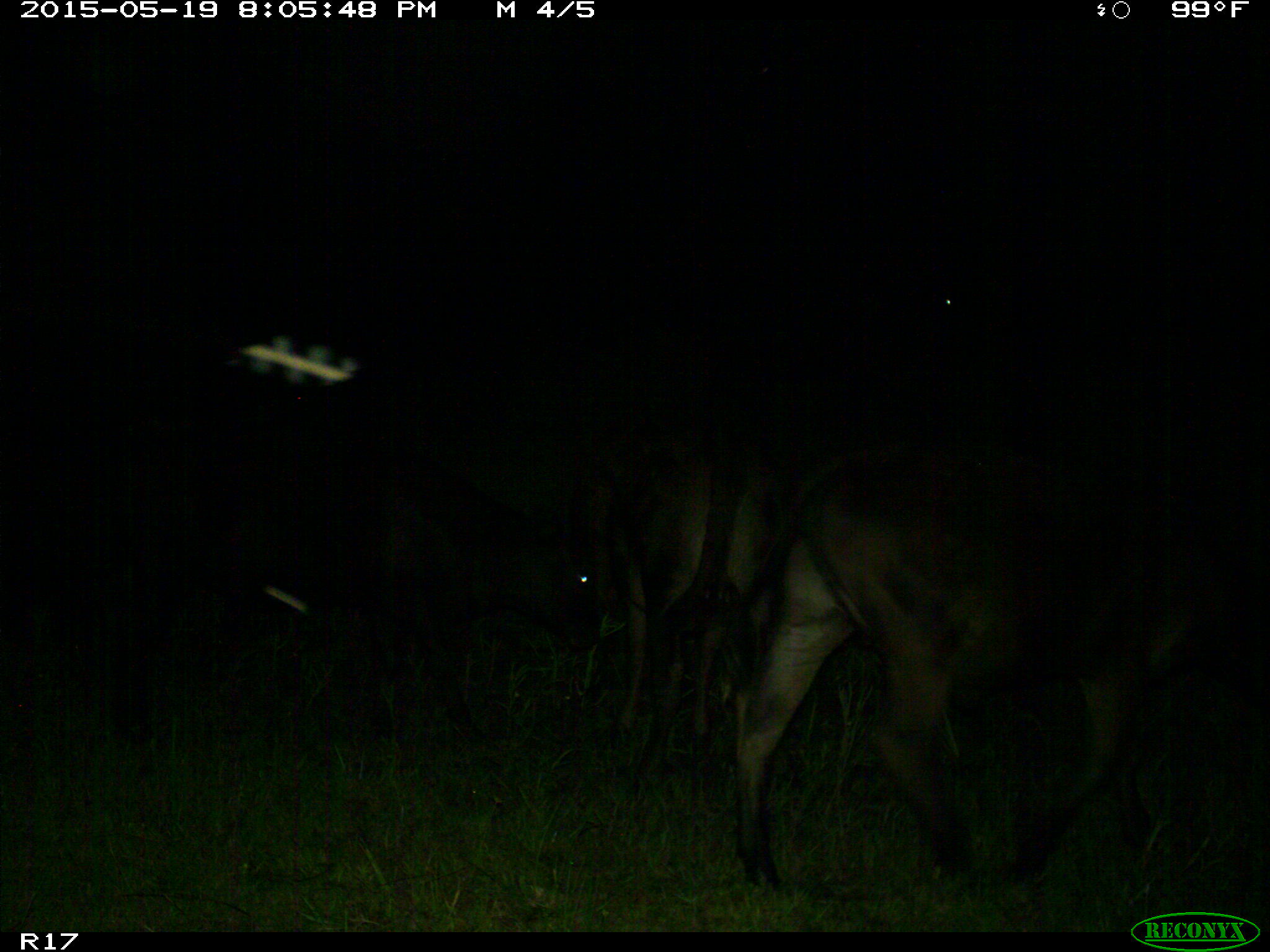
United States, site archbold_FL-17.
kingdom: Animalia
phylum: Chordata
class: Mammalia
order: Artiodactyla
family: Bovidae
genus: Bos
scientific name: Bos taurus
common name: domestic cow